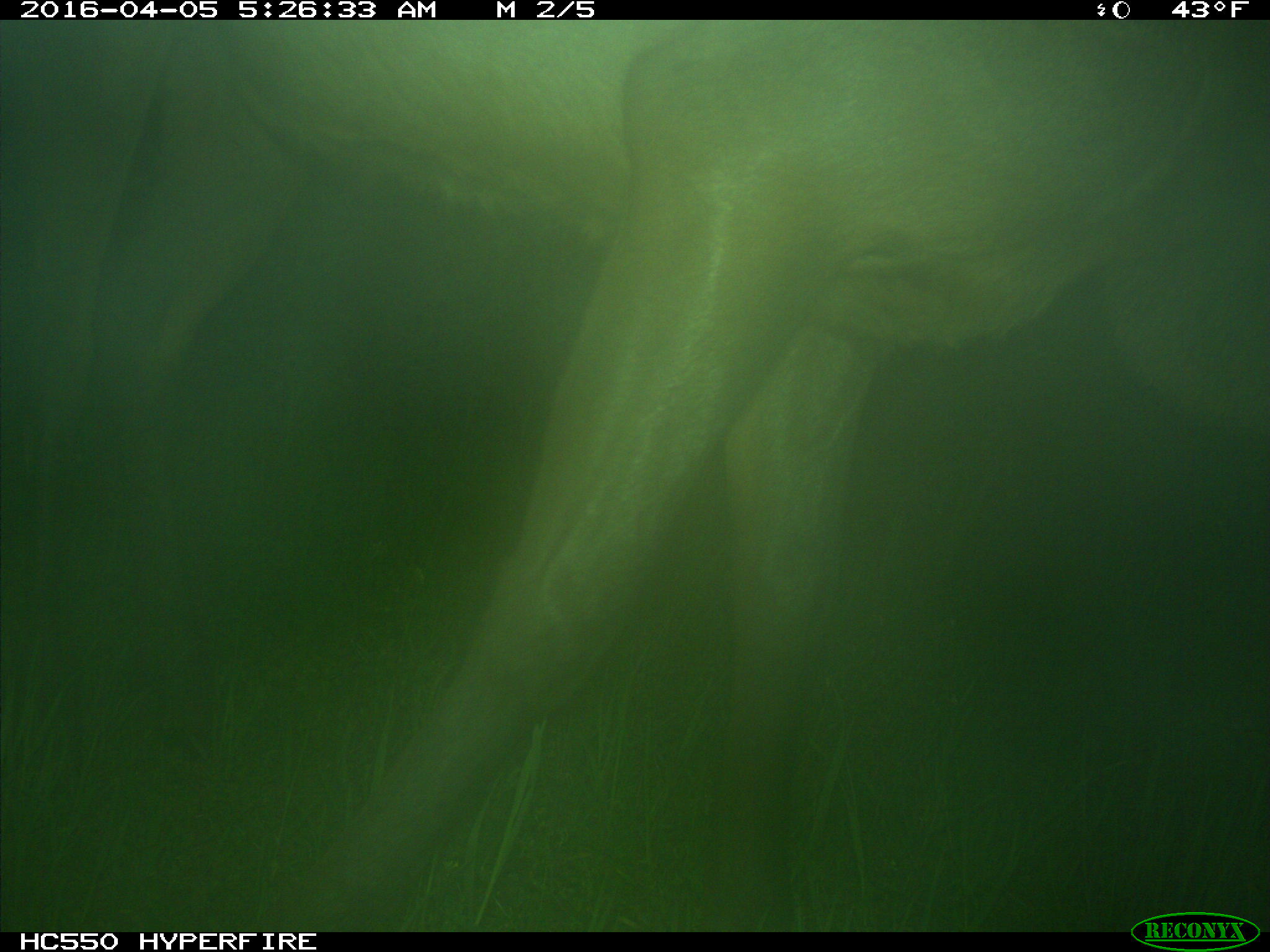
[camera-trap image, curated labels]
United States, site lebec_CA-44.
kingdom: Animalia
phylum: Chordata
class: Mammalia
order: Artiodactyla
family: Cervidae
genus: Cervus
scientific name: Cervus canadensis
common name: elk